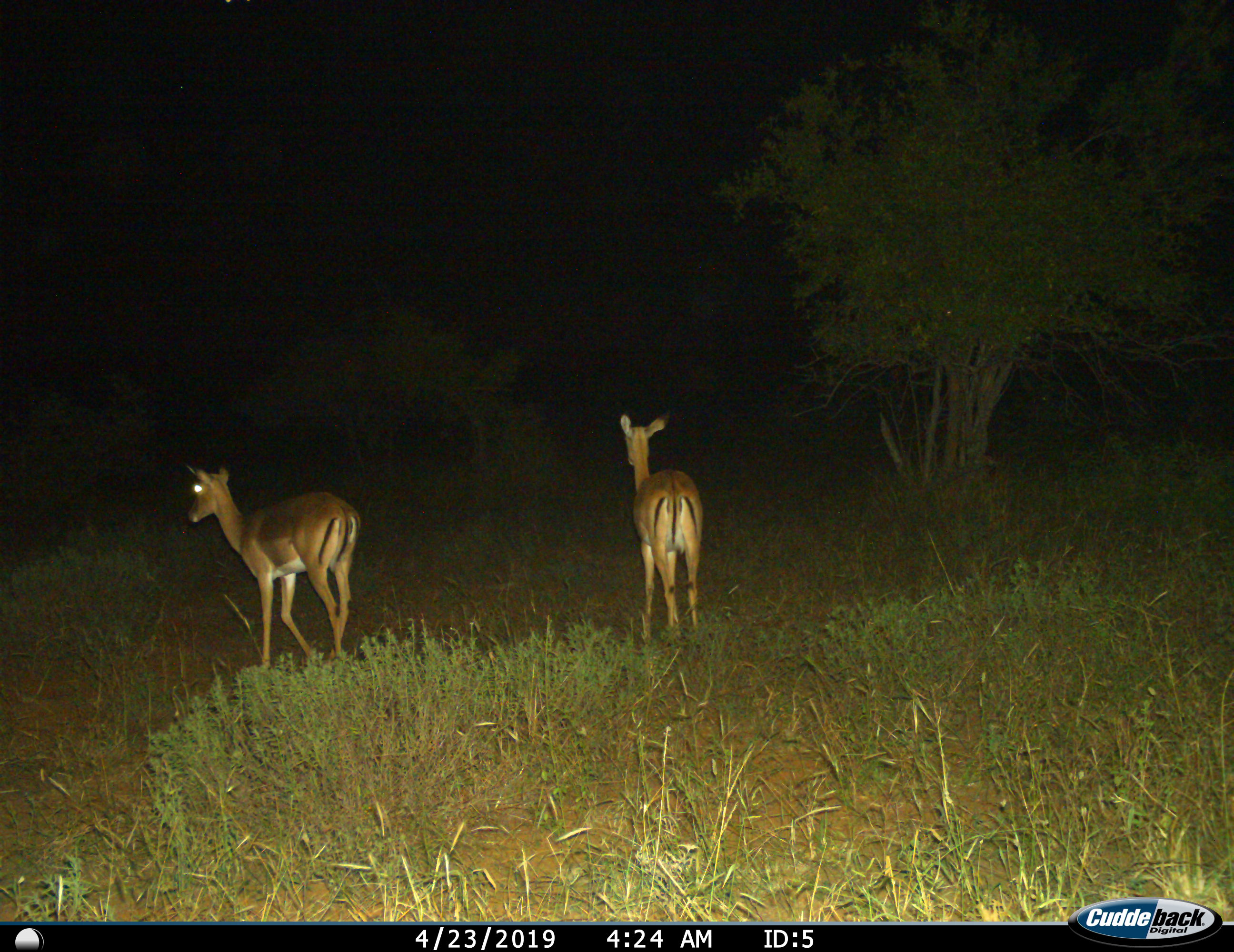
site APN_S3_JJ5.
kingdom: Animalia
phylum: Chordata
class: Mammalia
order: Artiodactyla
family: Bovidae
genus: Aepyceros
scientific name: Aepyceros melampus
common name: impala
Impala (Aepyceros melampus), count 2. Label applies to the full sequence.